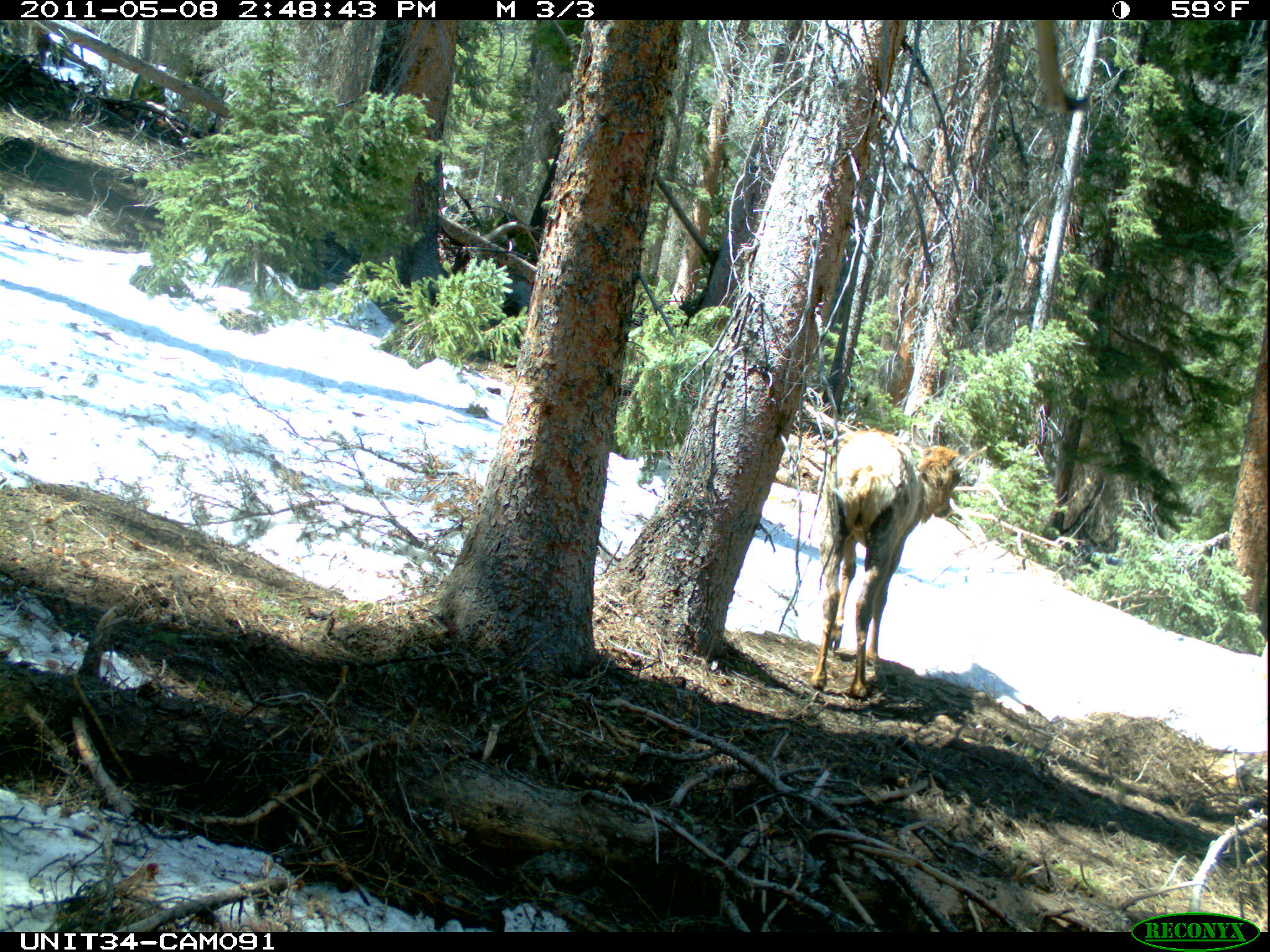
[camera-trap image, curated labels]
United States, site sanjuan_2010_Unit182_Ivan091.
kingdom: Animalia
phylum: Chordata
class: Mammalia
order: Artiodactyla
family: Cervidae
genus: Cervus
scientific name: Cervus elaphus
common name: red deer